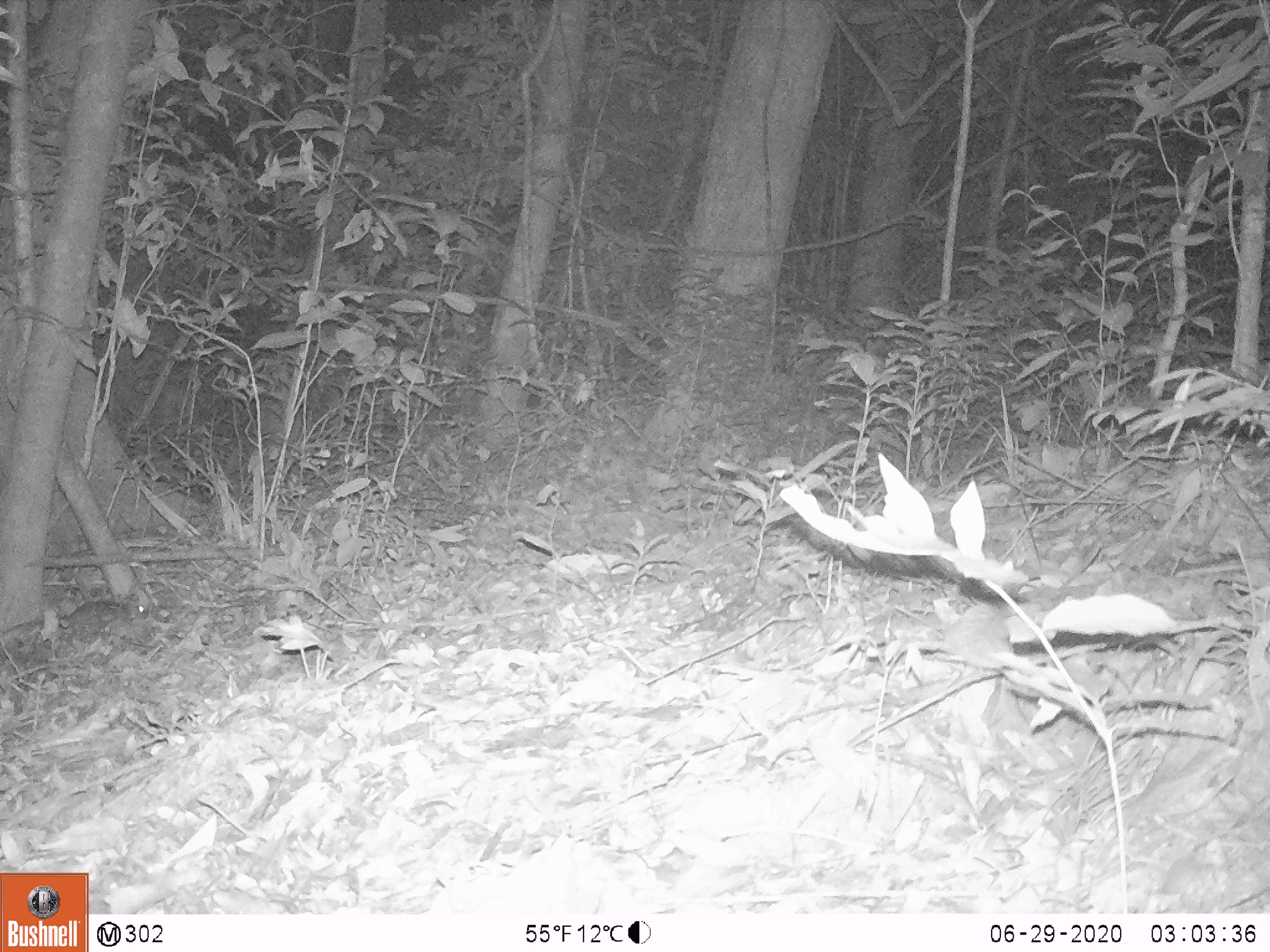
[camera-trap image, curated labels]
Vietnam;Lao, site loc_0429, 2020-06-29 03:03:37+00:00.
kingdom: Animalia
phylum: Chordata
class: Mammalia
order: Rodentia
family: Muridae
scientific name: Muridae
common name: old-world mice and rats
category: unidentified murid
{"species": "unidentified murid (old-world mice and rats) (Muridae)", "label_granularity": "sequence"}